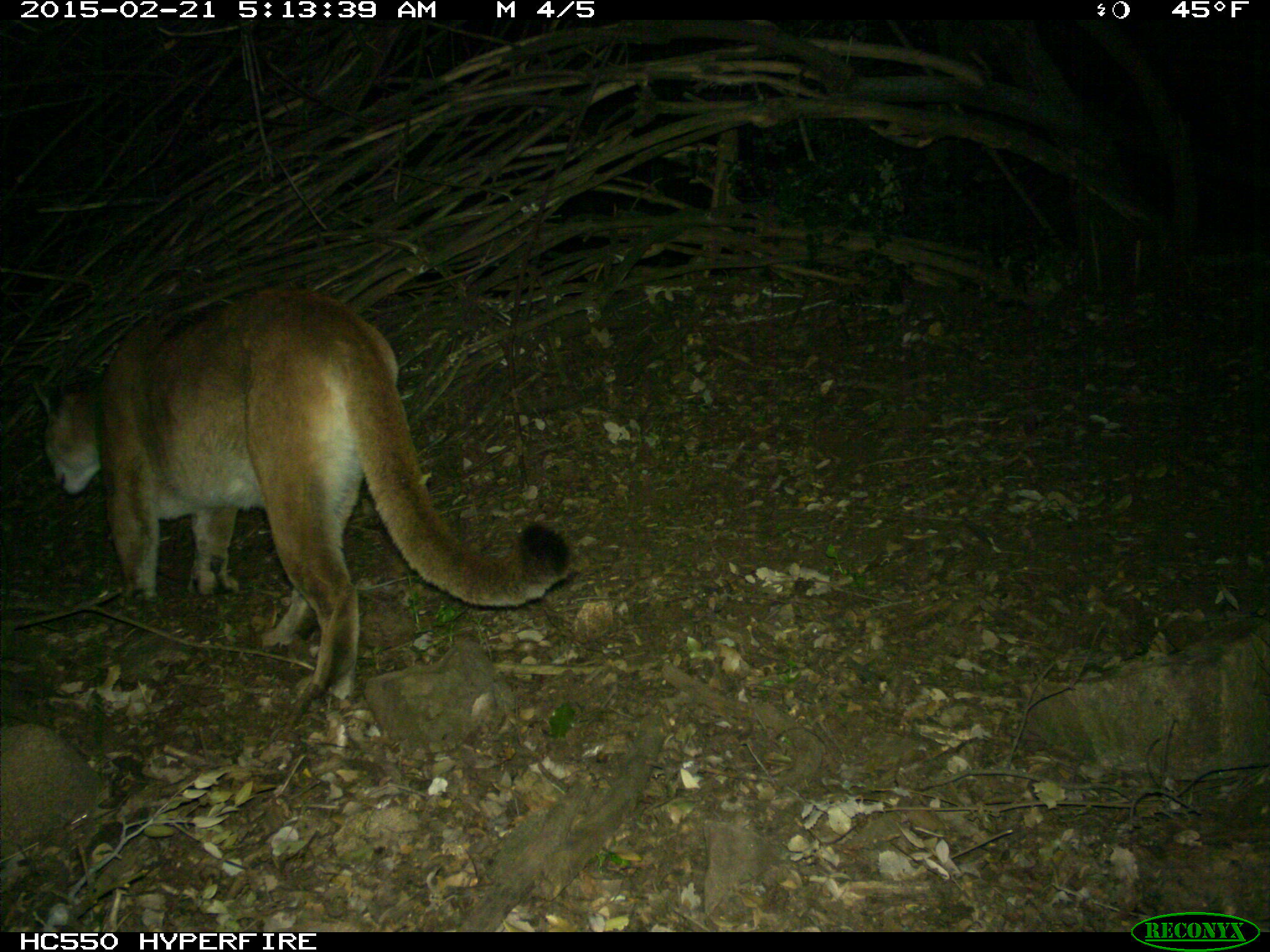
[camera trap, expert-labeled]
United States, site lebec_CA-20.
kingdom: Animalia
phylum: Chordata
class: Mammalia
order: Carnivora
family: Felidae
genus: Puma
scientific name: Puma concolor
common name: mountain lion